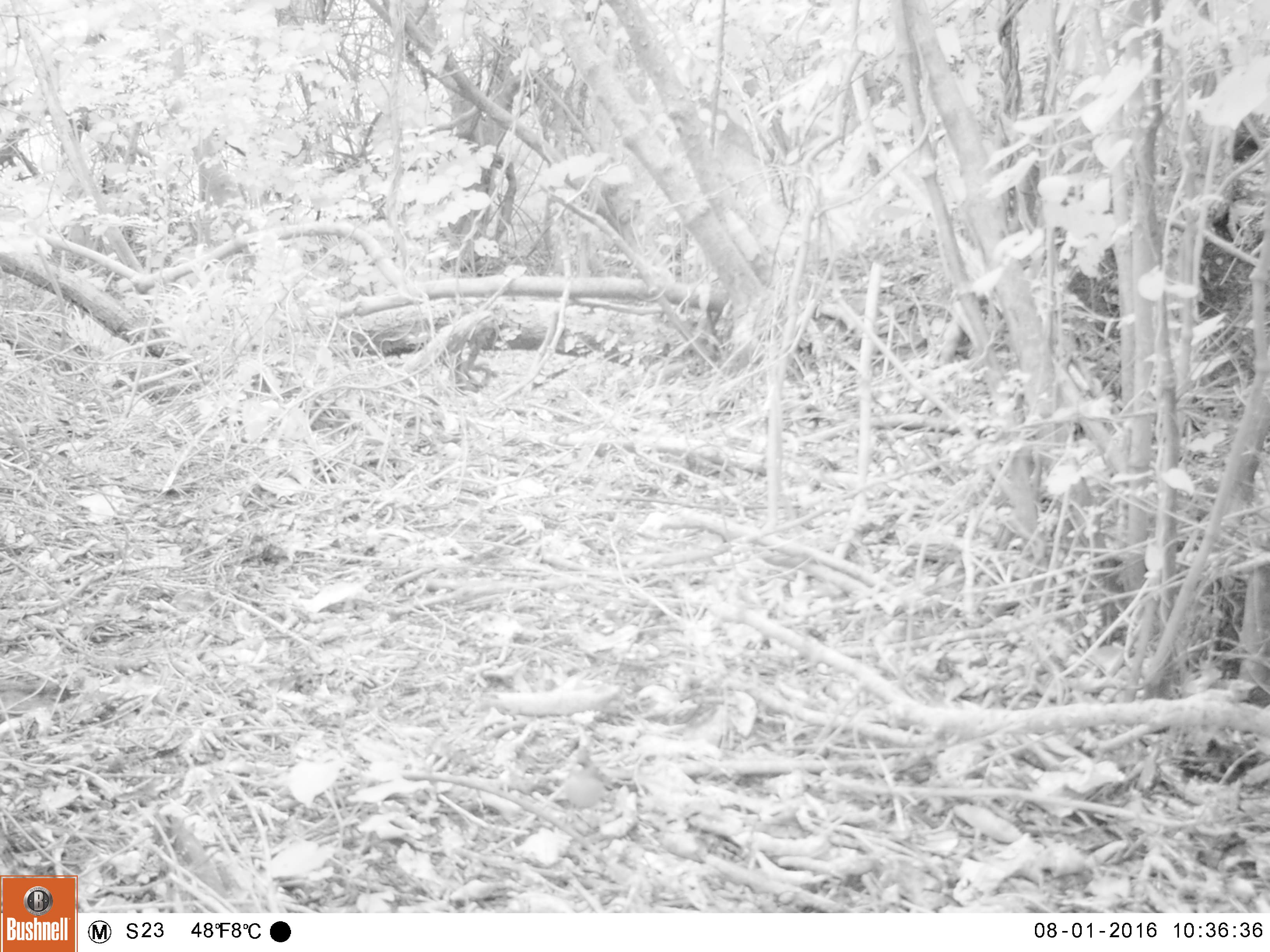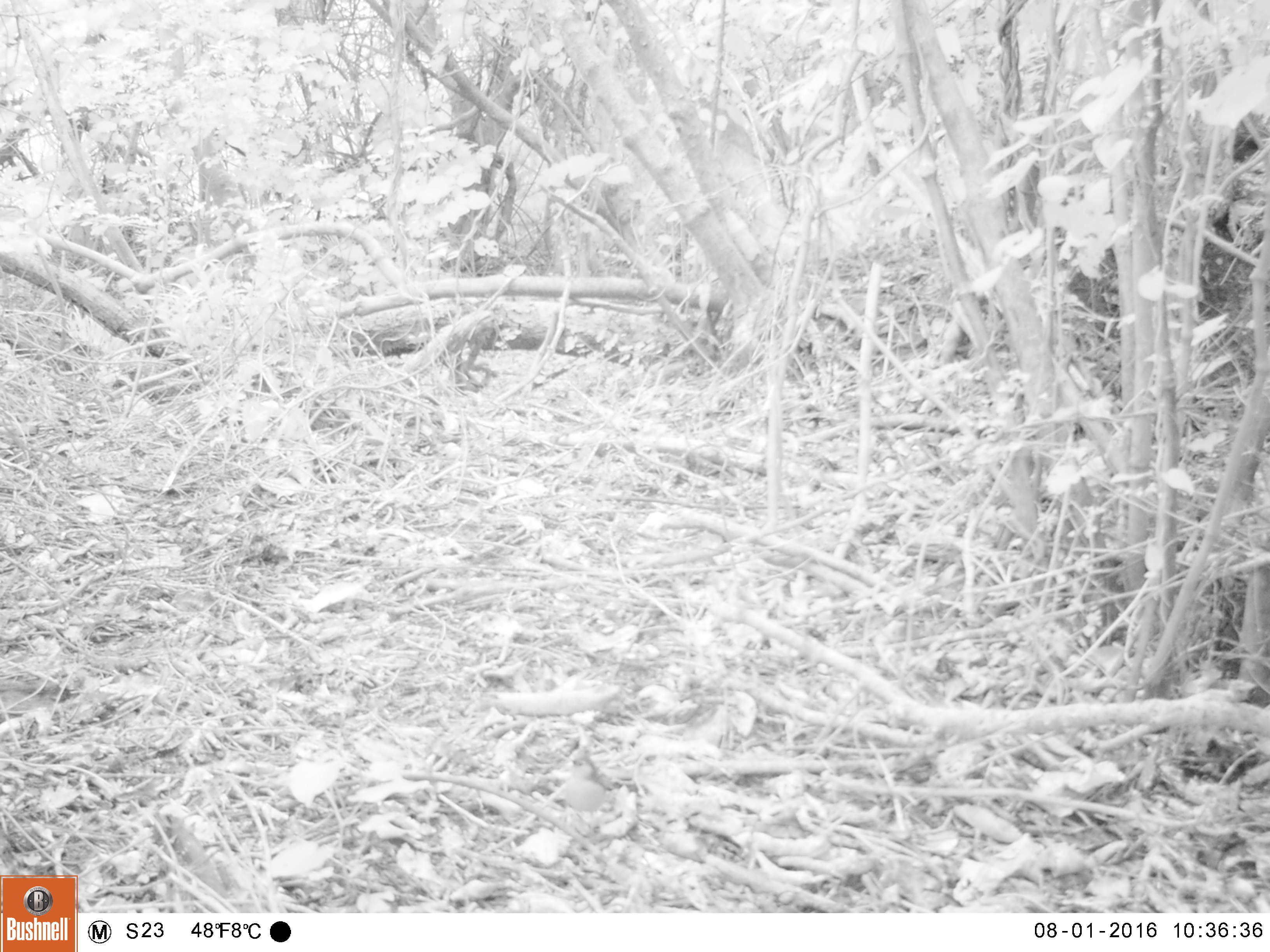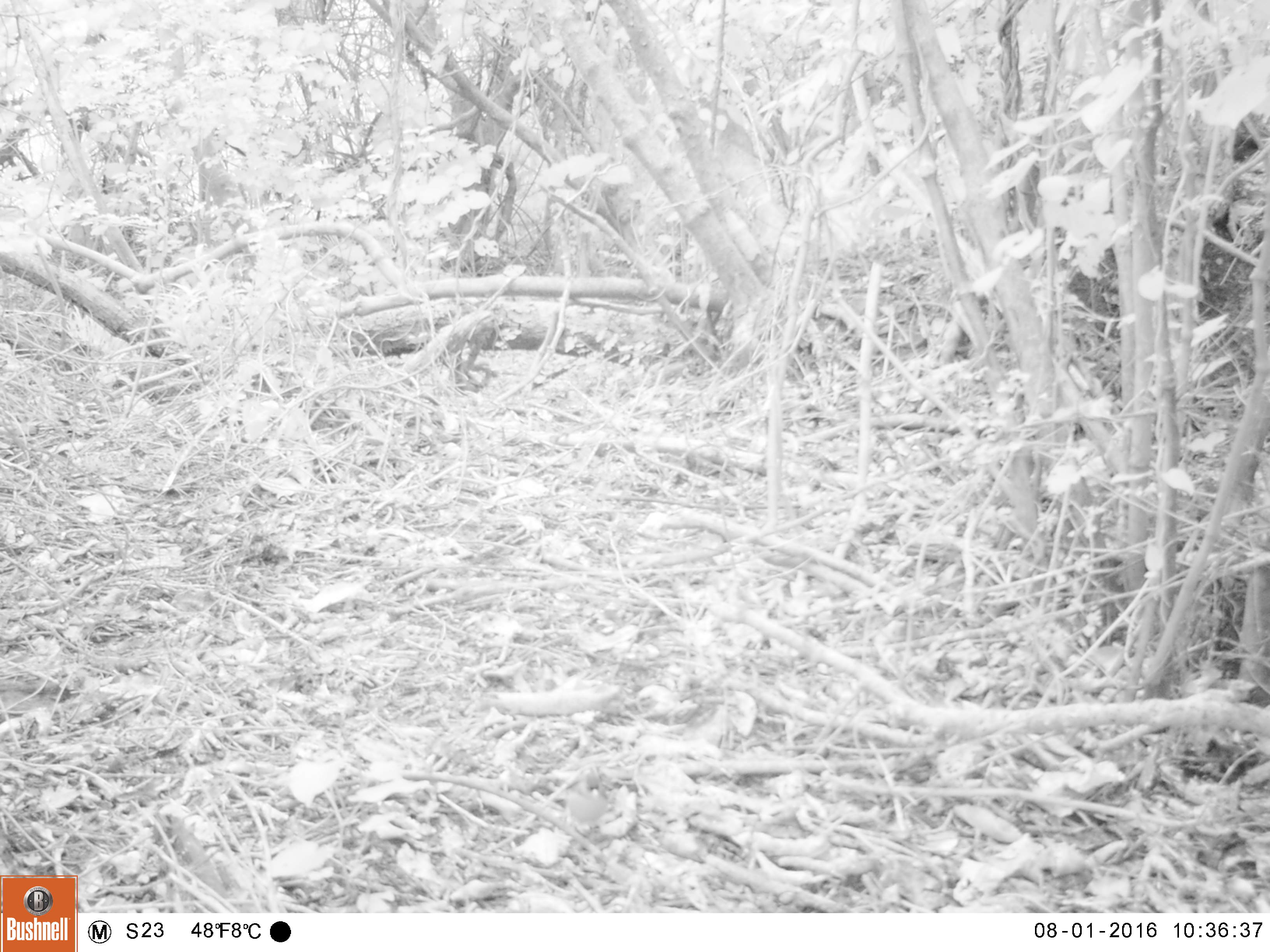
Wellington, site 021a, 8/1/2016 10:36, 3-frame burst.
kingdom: Animalia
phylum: Chordata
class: Aves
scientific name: Aves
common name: bird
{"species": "bird (Aves)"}